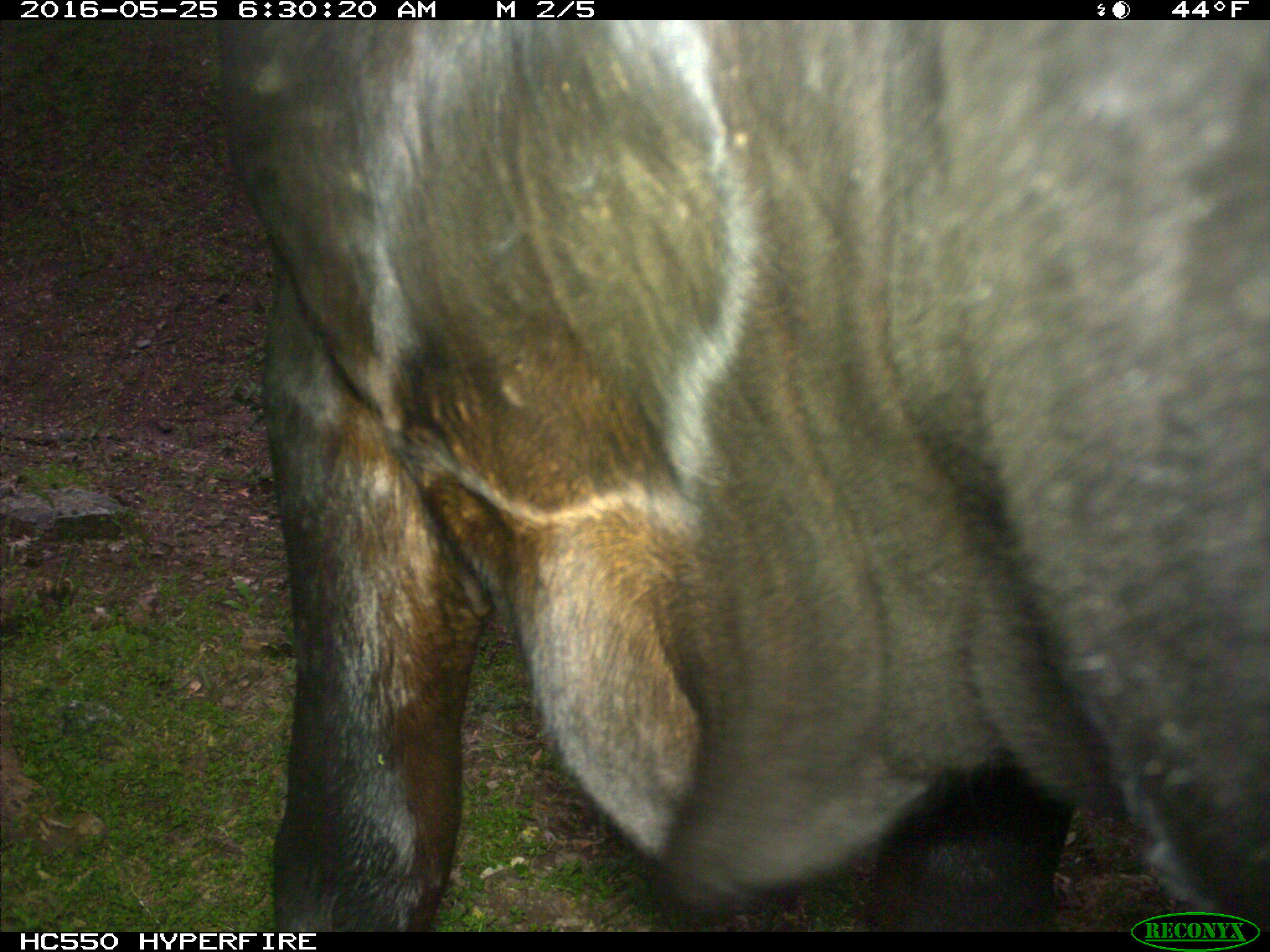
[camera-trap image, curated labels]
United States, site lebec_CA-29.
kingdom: Animalia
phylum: Chordata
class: Mammalia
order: Artiodactyla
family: Bovidae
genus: Bos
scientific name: Bos taurus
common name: domestic cow